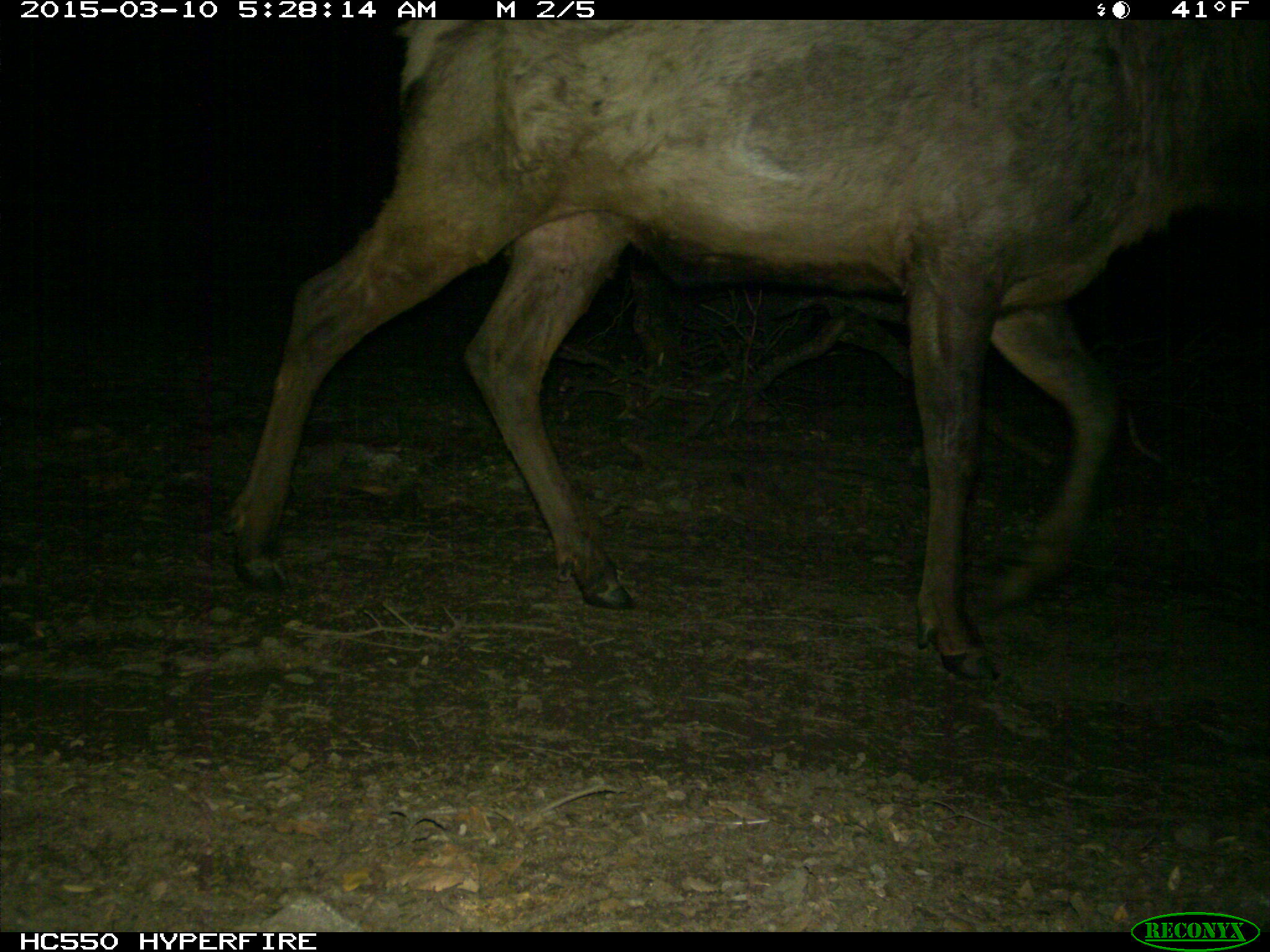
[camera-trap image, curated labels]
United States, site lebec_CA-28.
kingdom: Animalia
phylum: Chordata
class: Mammalia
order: Artiodactyla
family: Cervidae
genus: Cervus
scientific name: Cervus canadensis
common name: elk